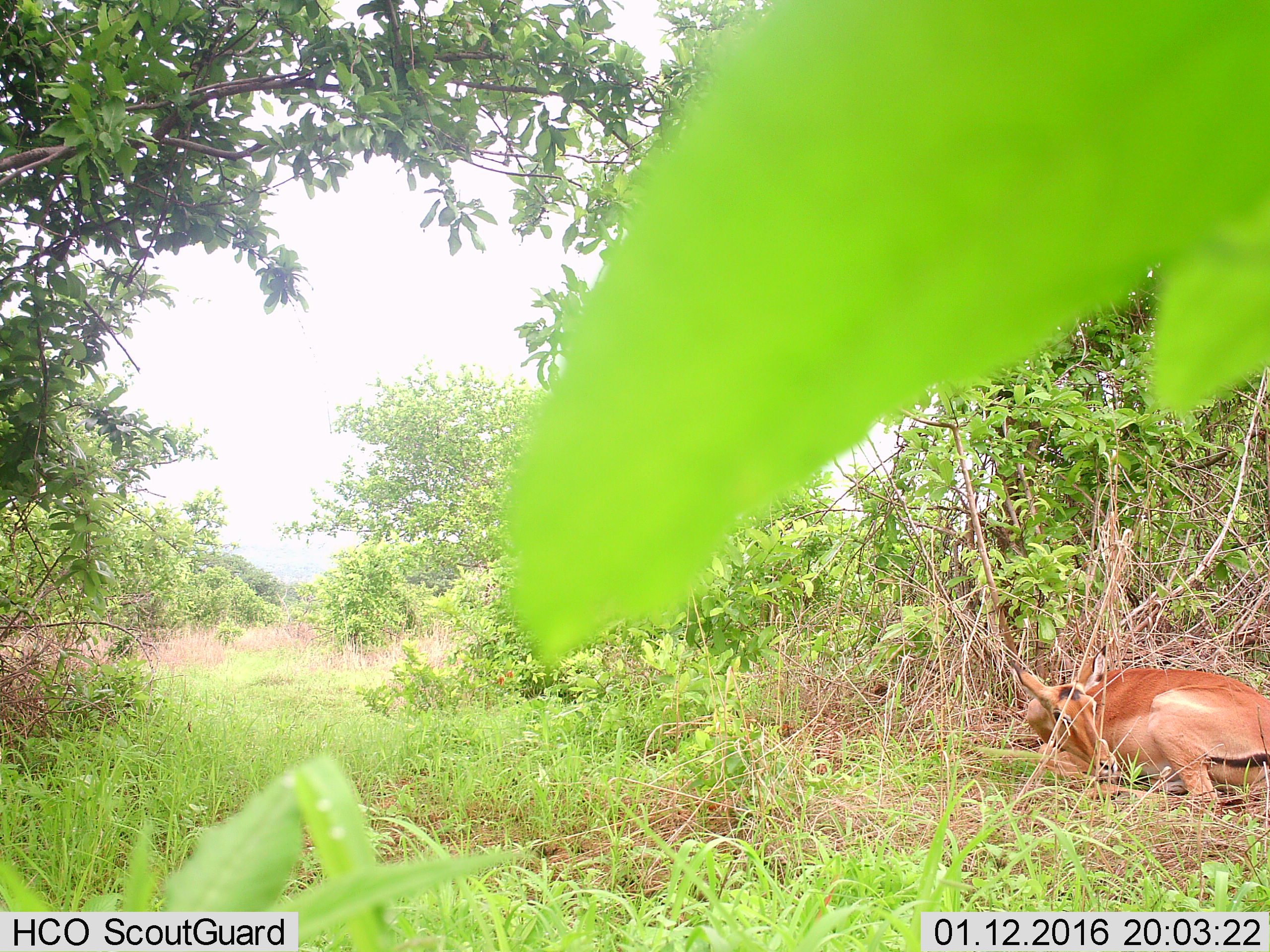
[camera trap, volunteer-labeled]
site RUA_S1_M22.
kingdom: Animalia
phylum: Chordata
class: Mammalia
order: Artiodactyla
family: Bovidae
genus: Aepyceros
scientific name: Aepyceros melampus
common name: impala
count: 1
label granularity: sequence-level